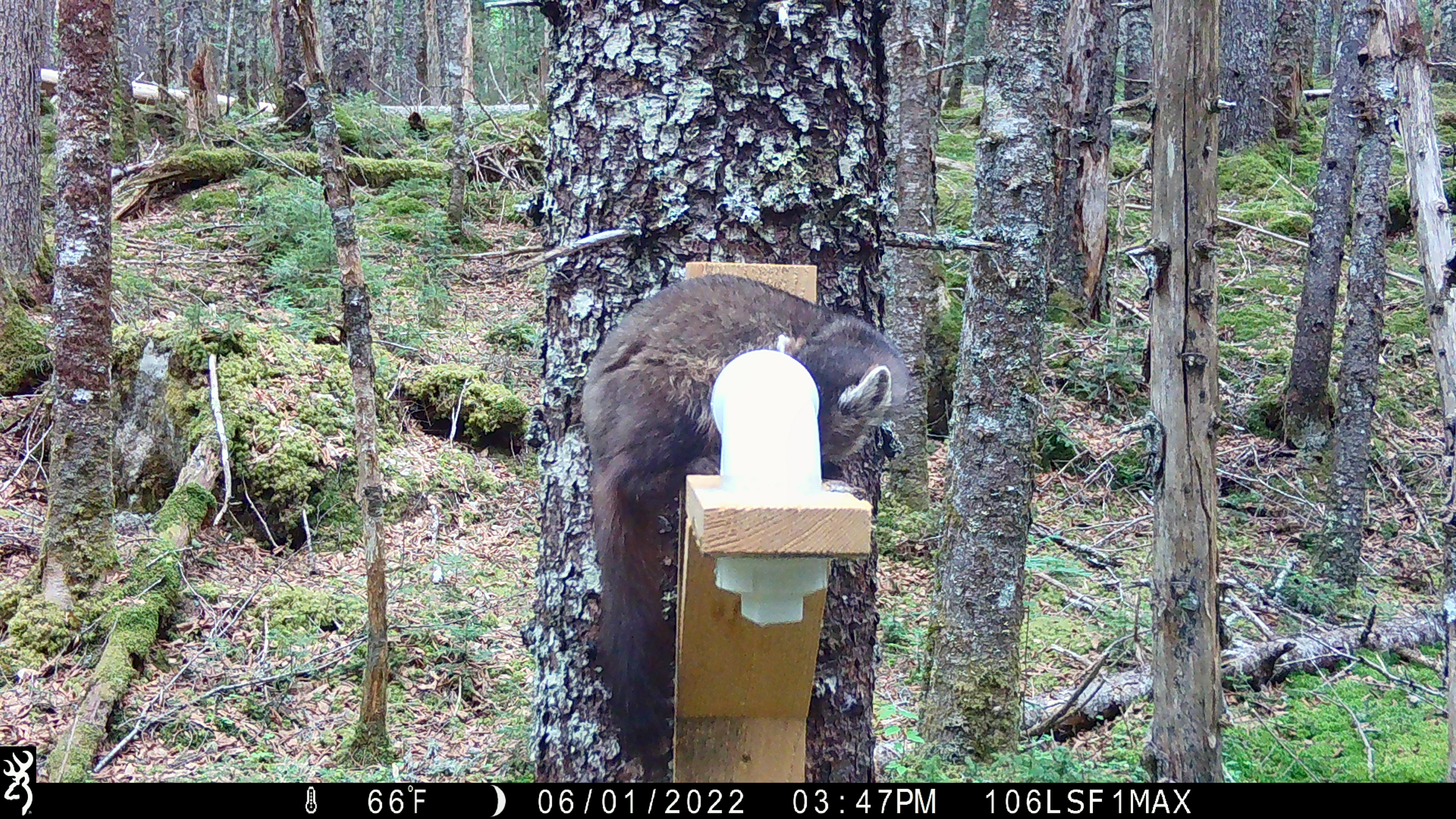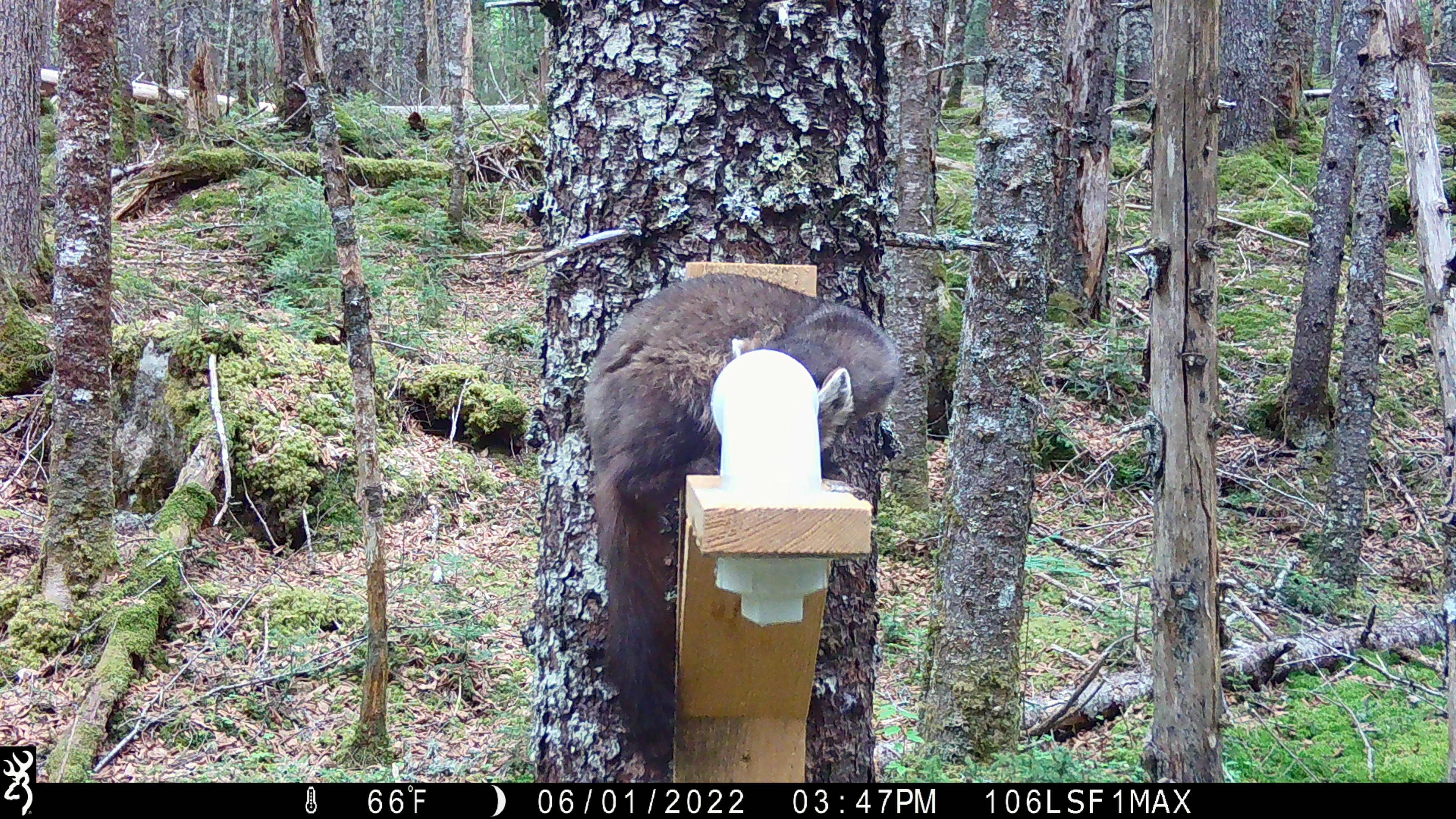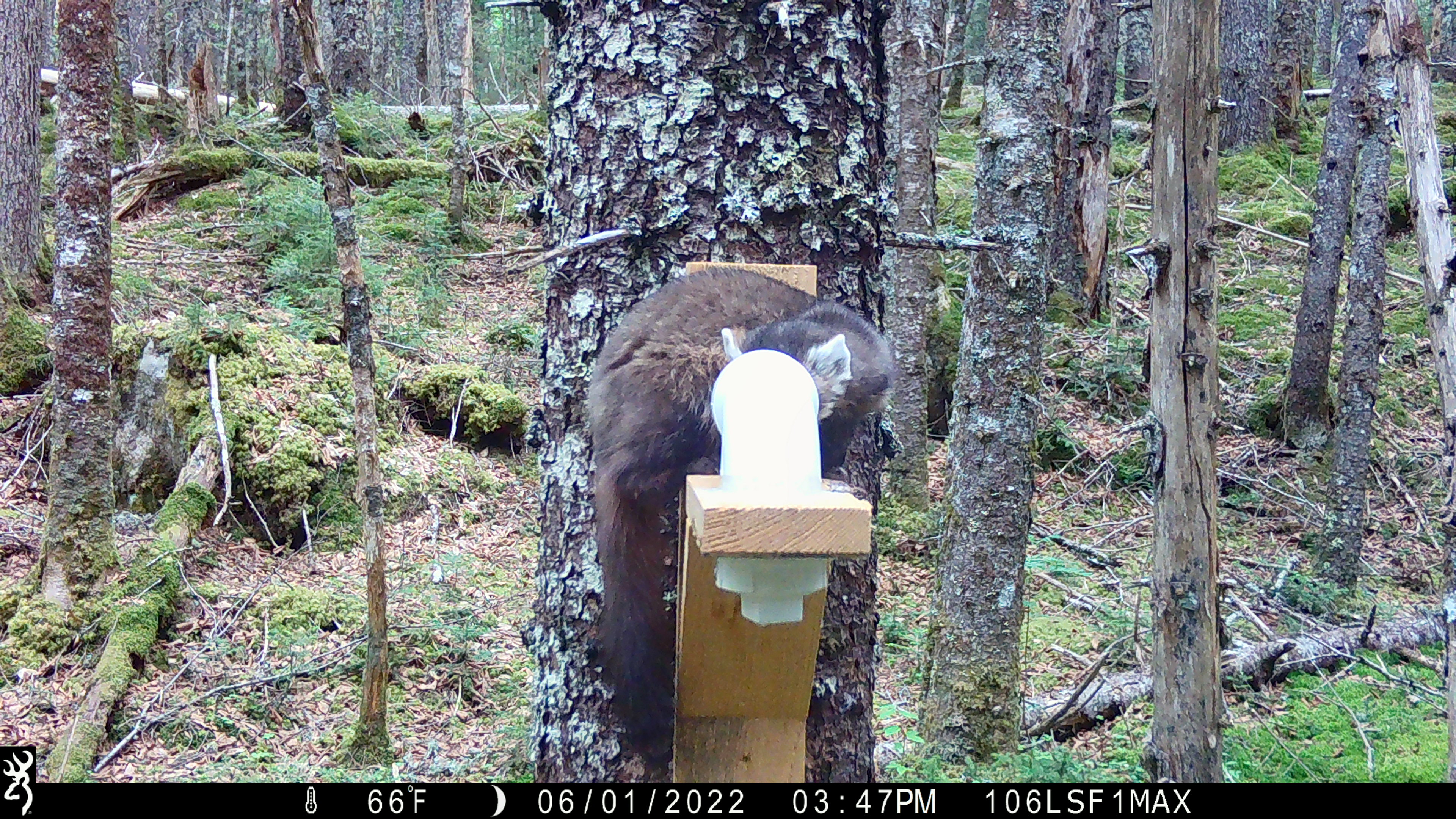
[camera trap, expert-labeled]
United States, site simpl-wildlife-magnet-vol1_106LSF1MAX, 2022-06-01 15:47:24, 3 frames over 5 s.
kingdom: Animalia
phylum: Chordata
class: Mammalia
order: Carnivora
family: Mustelidae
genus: Martes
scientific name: Martes americana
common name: american marten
American marten (Martes americana).